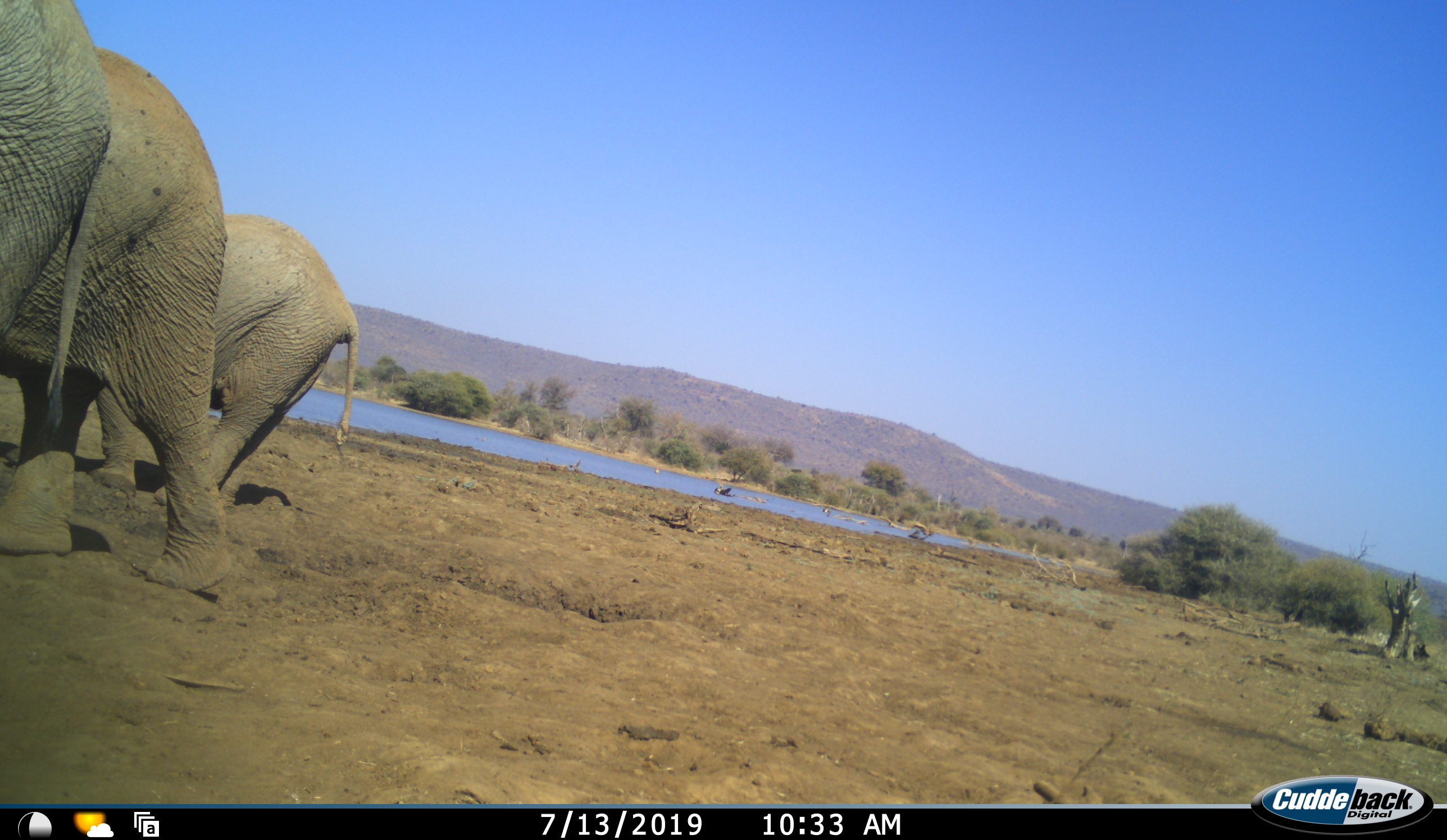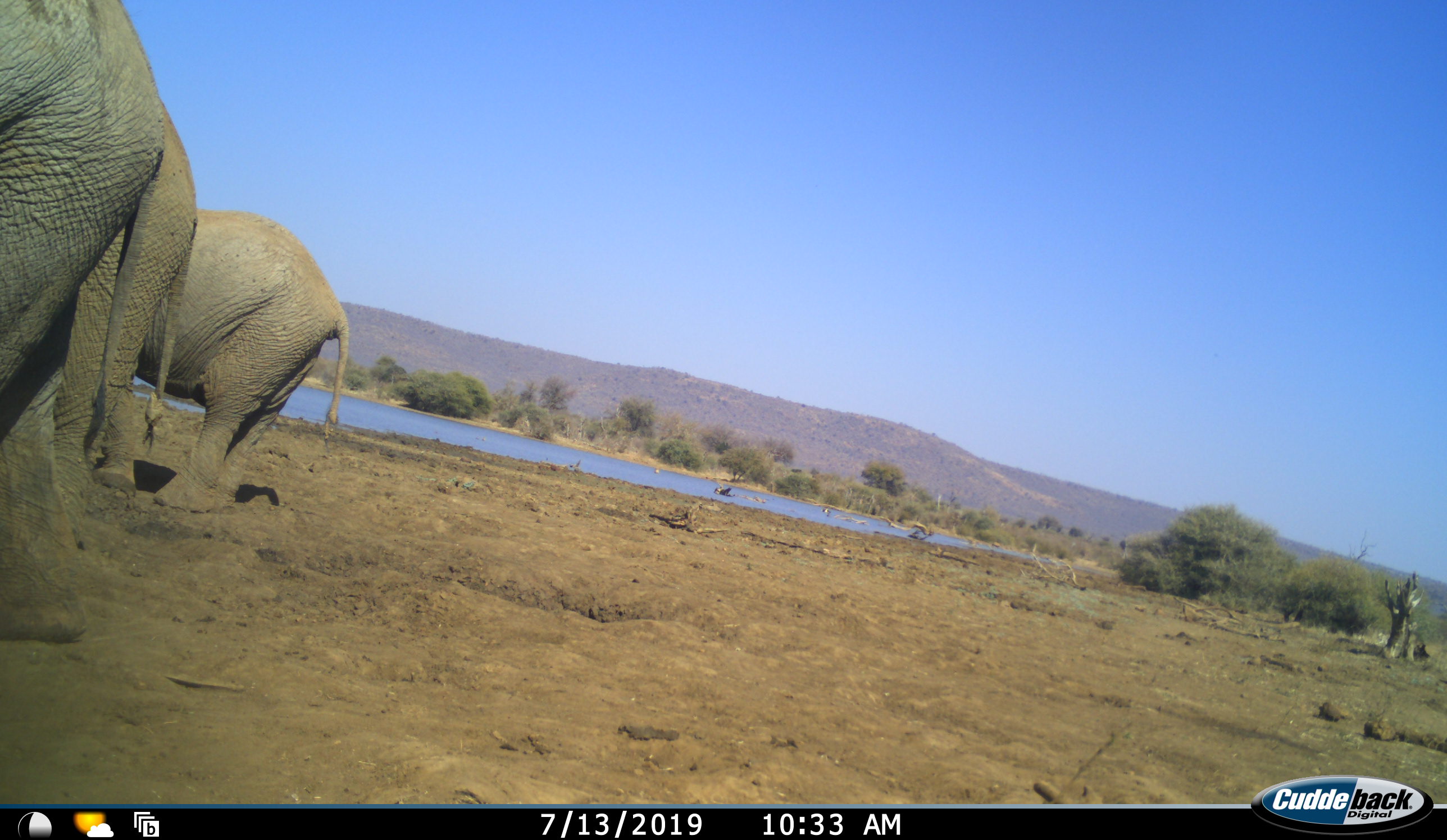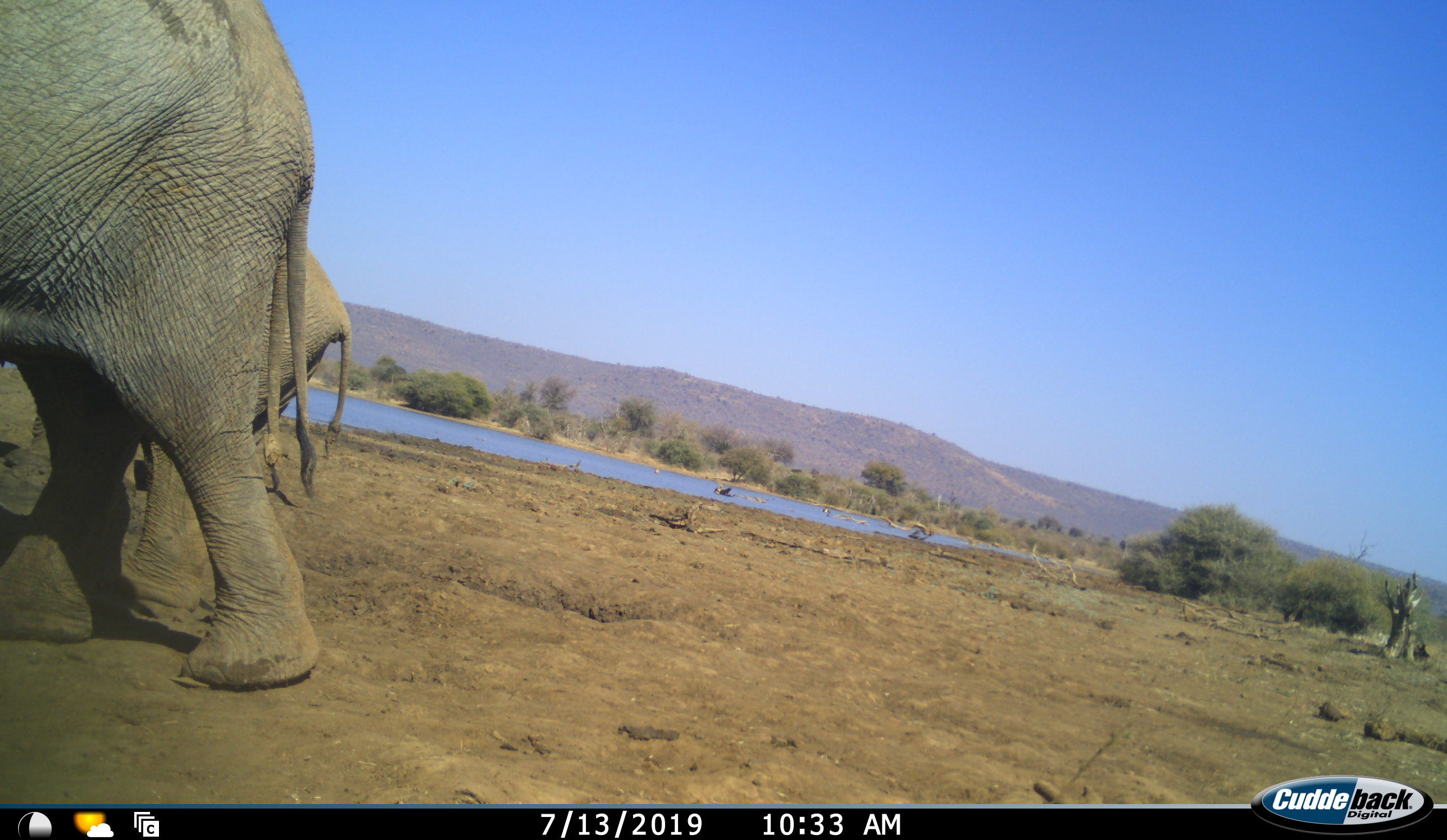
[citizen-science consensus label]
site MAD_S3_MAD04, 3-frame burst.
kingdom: Animalia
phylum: Chordata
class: Mammalia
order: Proboscidea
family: Elephantidae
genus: Loxodonta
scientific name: Loxodonta africana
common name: african bush elephant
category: elephant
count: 3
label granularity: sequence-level